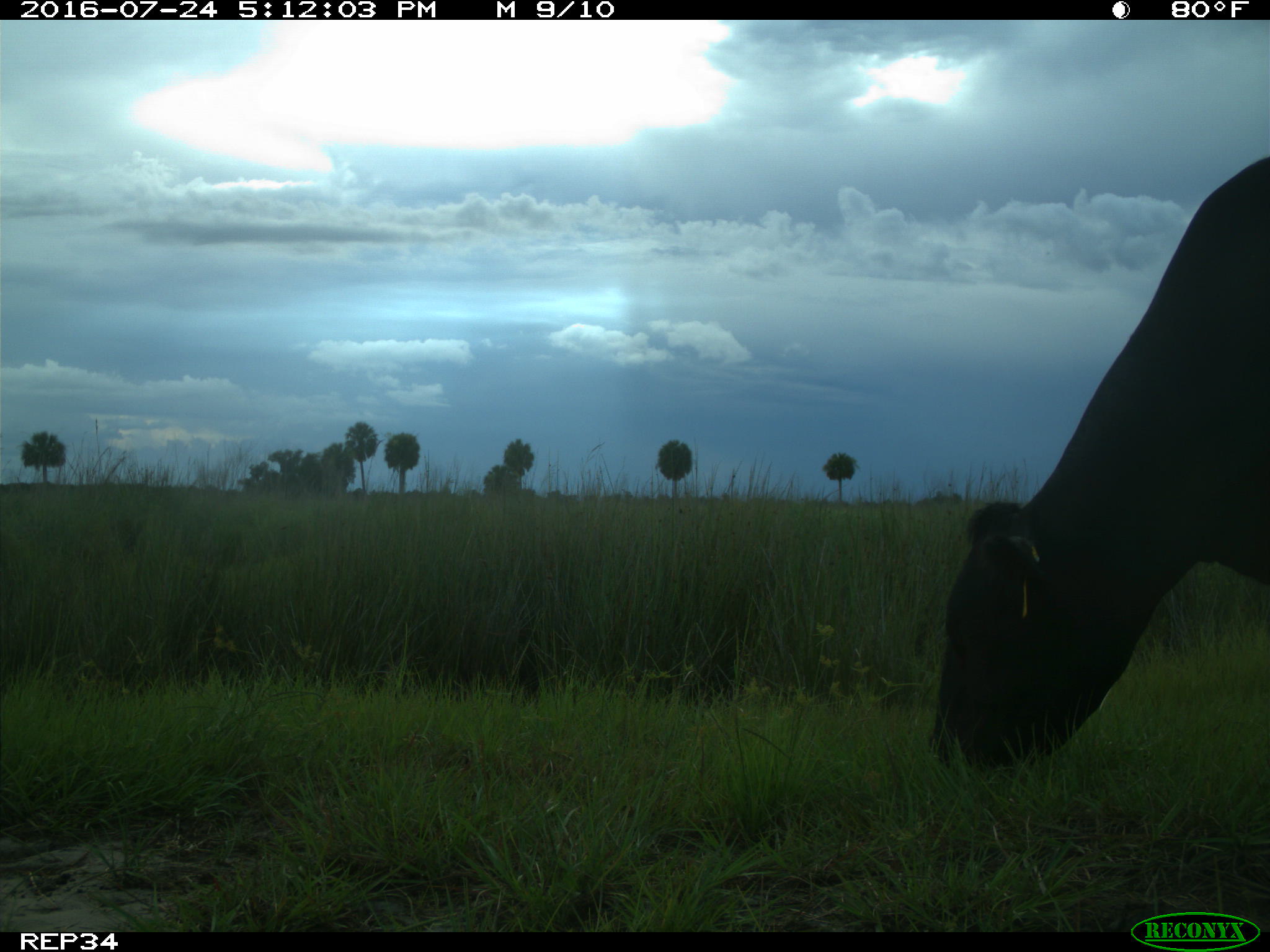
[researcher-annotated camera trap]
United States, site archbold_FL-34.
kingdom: Animalia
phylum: Chordata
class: Mammalia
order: Artiodactyla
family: Bovidae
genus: Bos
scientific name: Bos taurus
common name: domestic cow